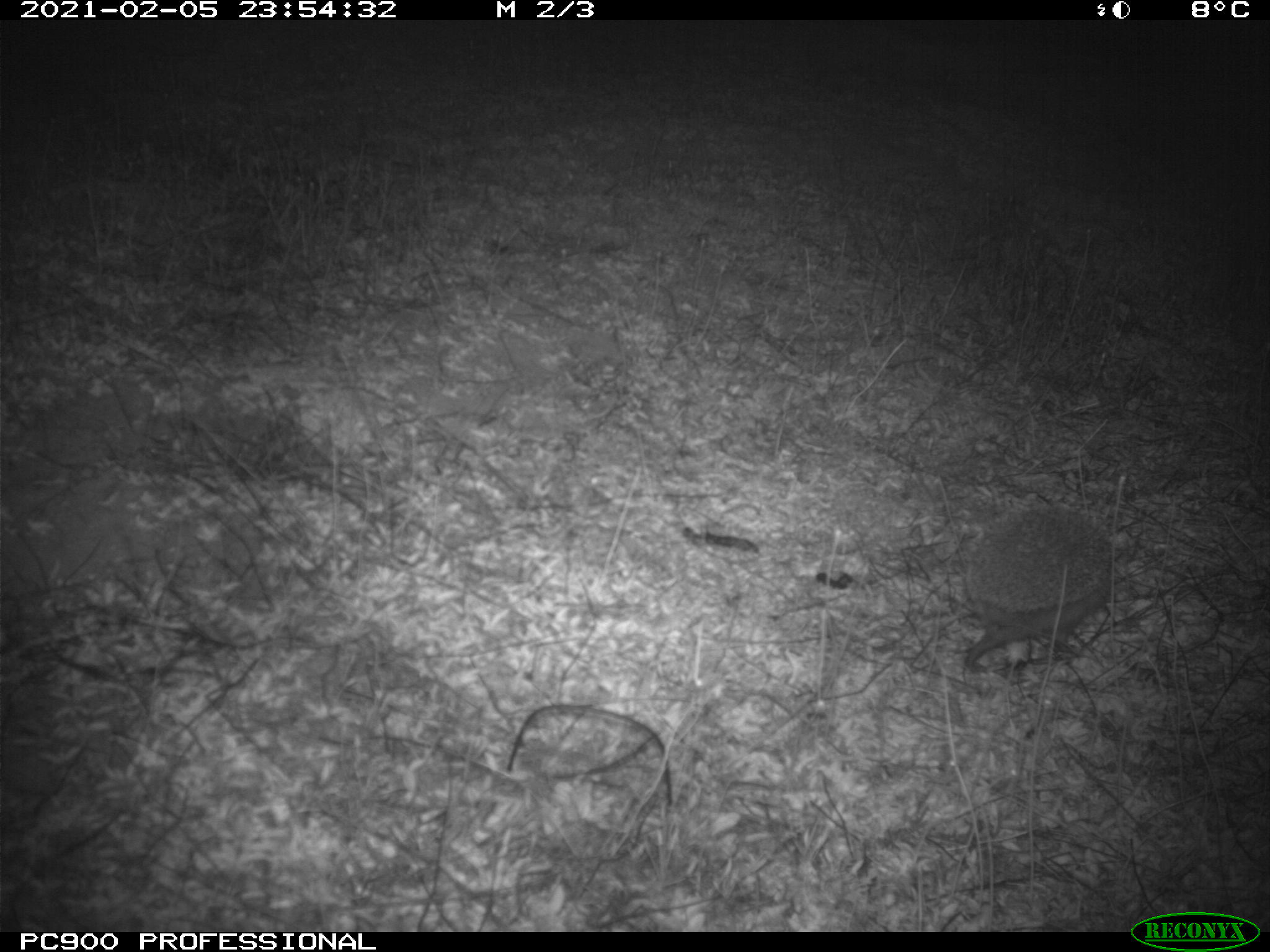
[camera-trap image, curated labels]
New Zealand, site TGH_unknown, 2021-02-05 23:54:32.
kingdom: Animalia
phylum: Chordata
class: Mammalia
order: Eulipotyphla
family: Erinaceidae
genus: Erinaceus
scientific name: Erinaceus europaeus europaeus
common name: european hedgehog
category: hedgehog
Hedgehog (european hedgehog) (Erinaceus europaeus europaeus).